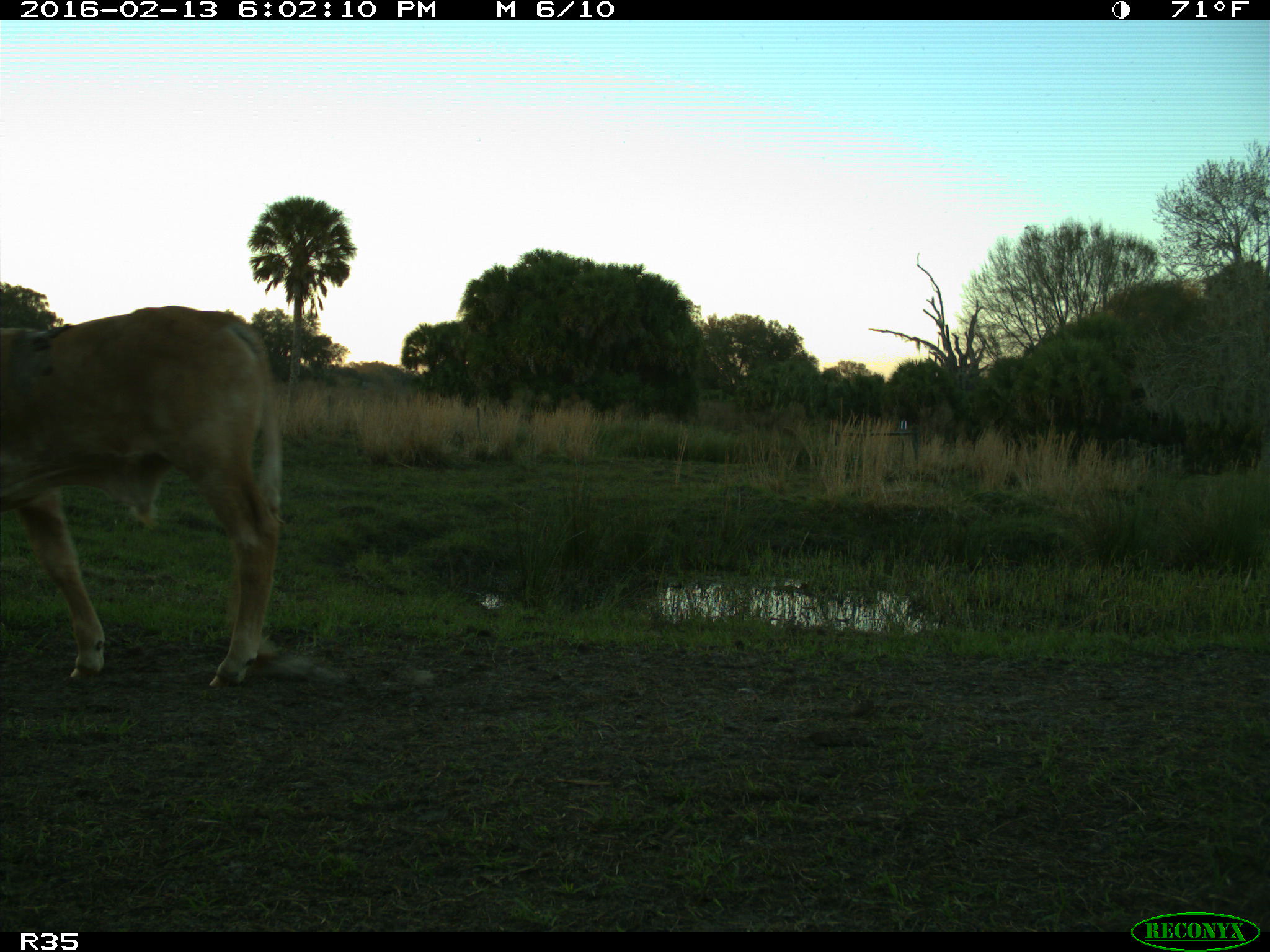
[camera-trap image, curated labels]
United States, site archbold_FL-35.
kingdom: Animalia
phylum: Chordata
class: Mammalia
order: Artiodactyla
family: Bovidae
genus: Bos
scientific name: Bos taurus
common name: domestic cow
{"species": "Bos taurus (domestic cow)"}